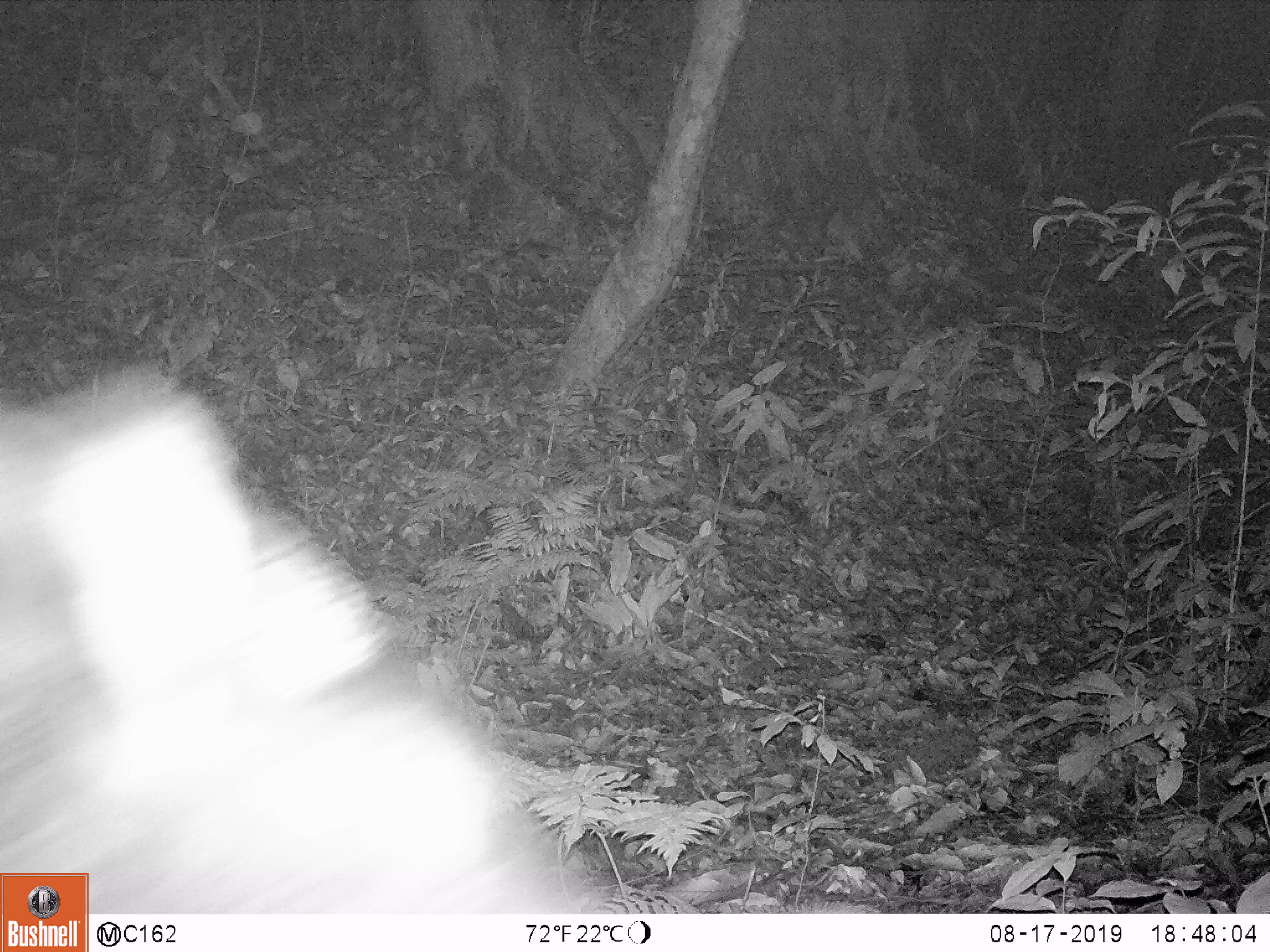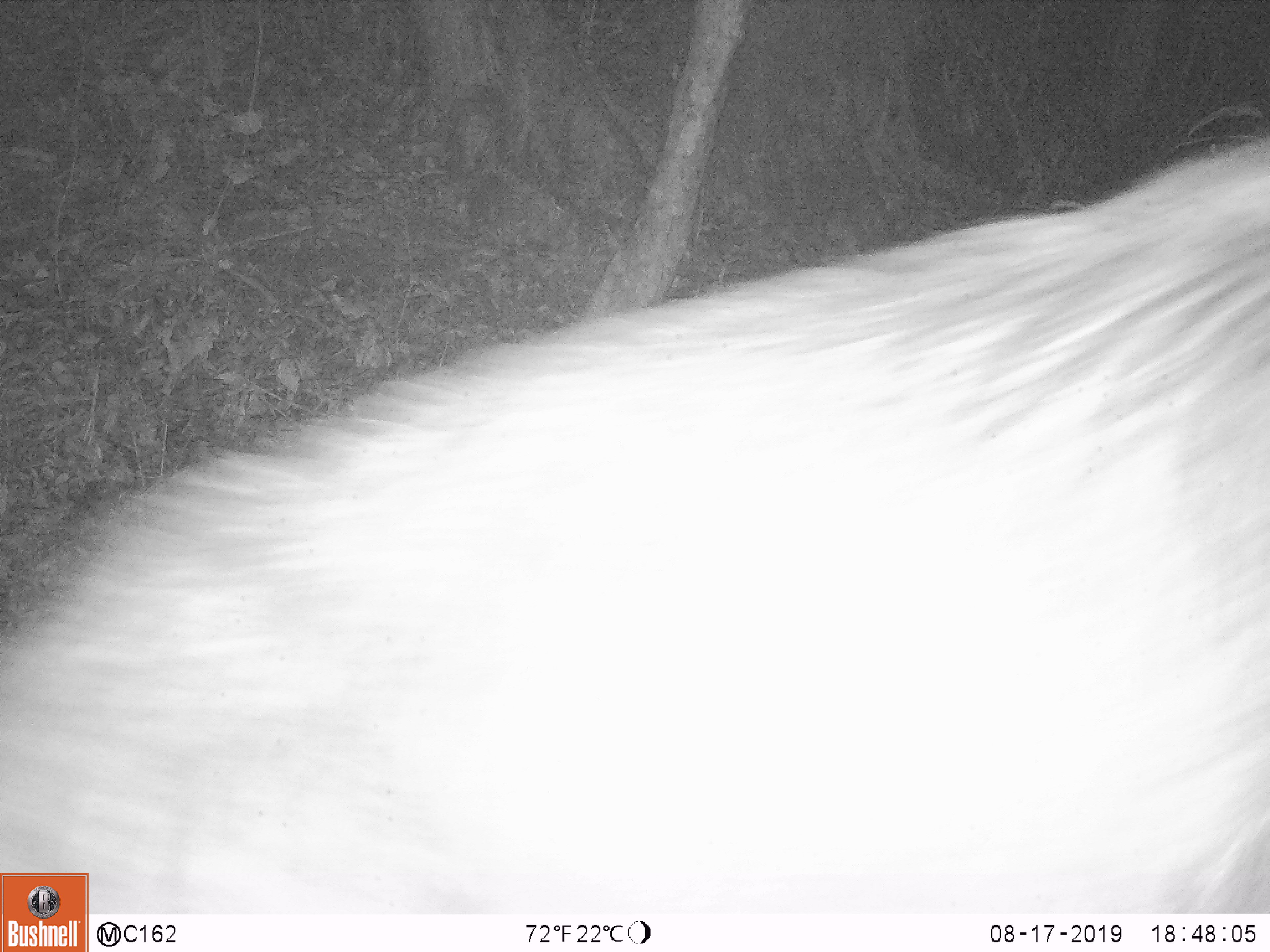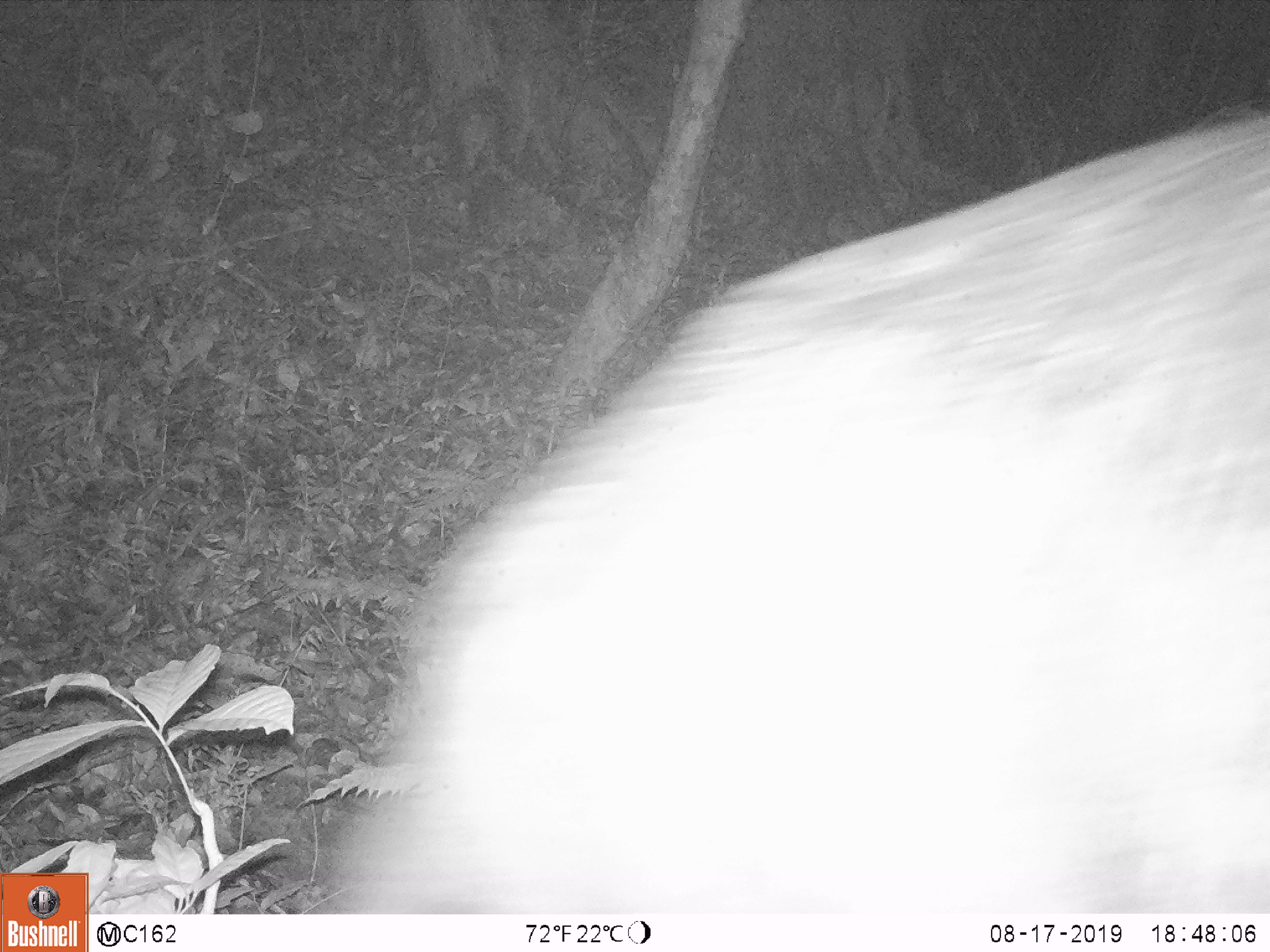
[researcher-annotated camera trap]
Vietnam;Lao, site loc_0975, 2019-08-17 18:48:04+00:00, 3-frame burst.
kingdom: Animalia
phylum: Chordata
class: Mammalia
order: Artiodactyla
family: Suidae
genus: Sus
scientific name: Sus scrofa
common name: eurasian wild pig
Eurasian wild pig (Sus scrofa). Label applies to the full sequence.